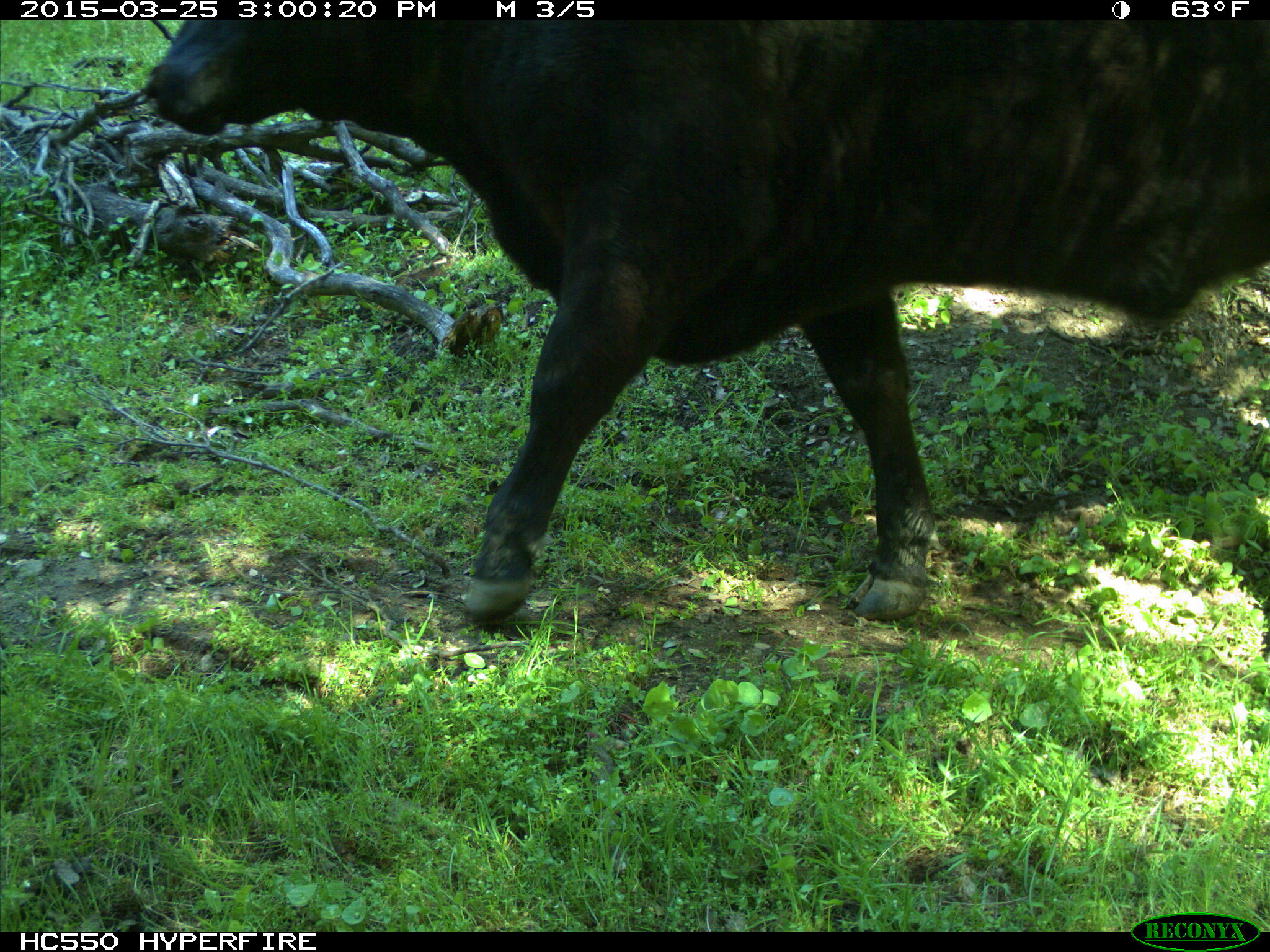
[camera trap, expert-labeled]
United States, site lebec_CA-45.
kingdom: Animalia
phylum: Chordata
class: Mammalia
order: Artiodactyla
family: Bovidae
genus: Bos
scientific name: Bos taurus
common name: domestic cow